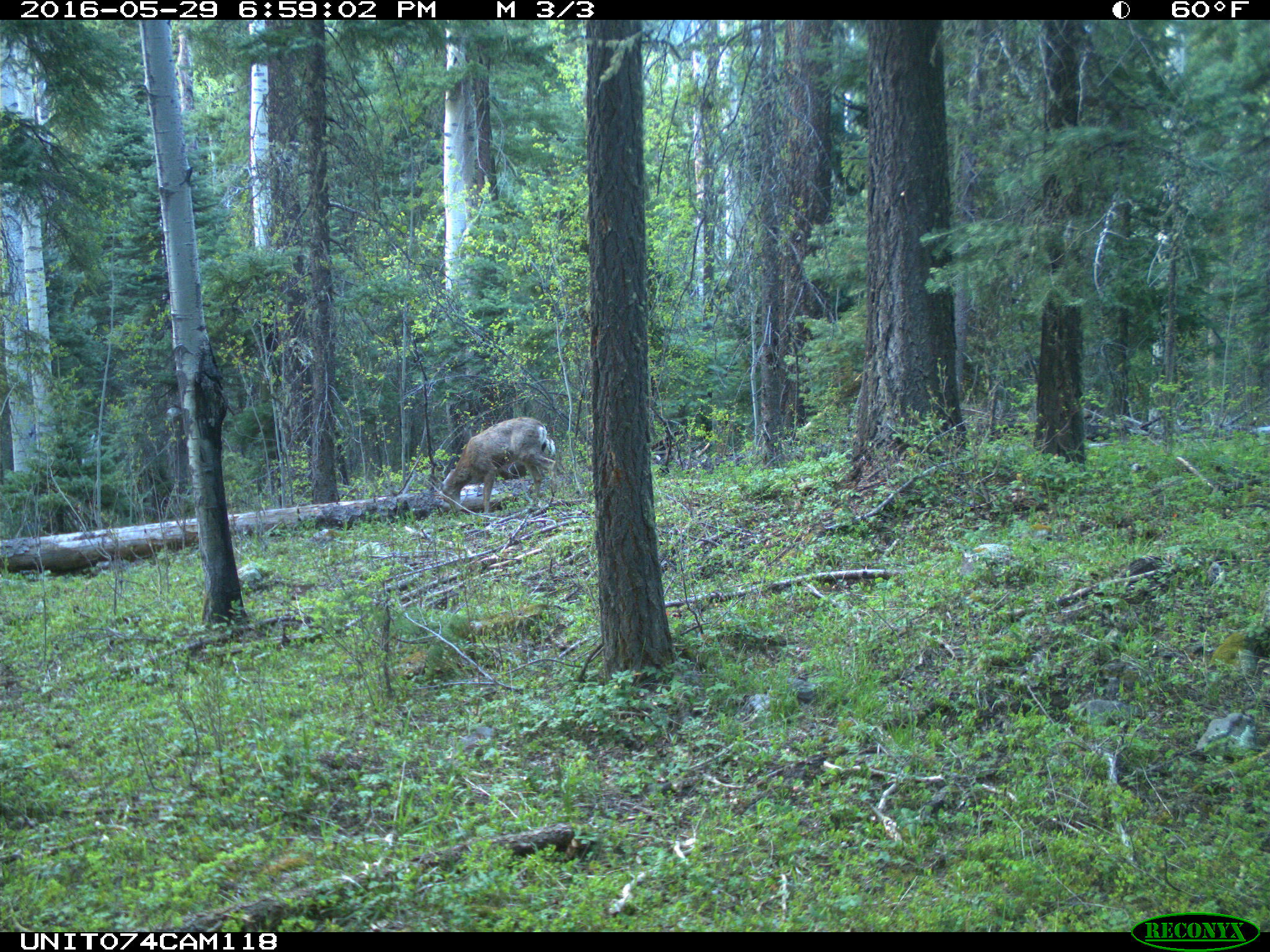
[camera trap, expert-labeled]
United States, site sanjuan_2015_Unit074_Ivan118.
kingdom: Animalia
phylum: Chordata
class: Mammalia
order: Artiodactyla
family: Cervidae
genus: Odocoileus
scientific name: Odocoileus hemionus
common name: mule deer